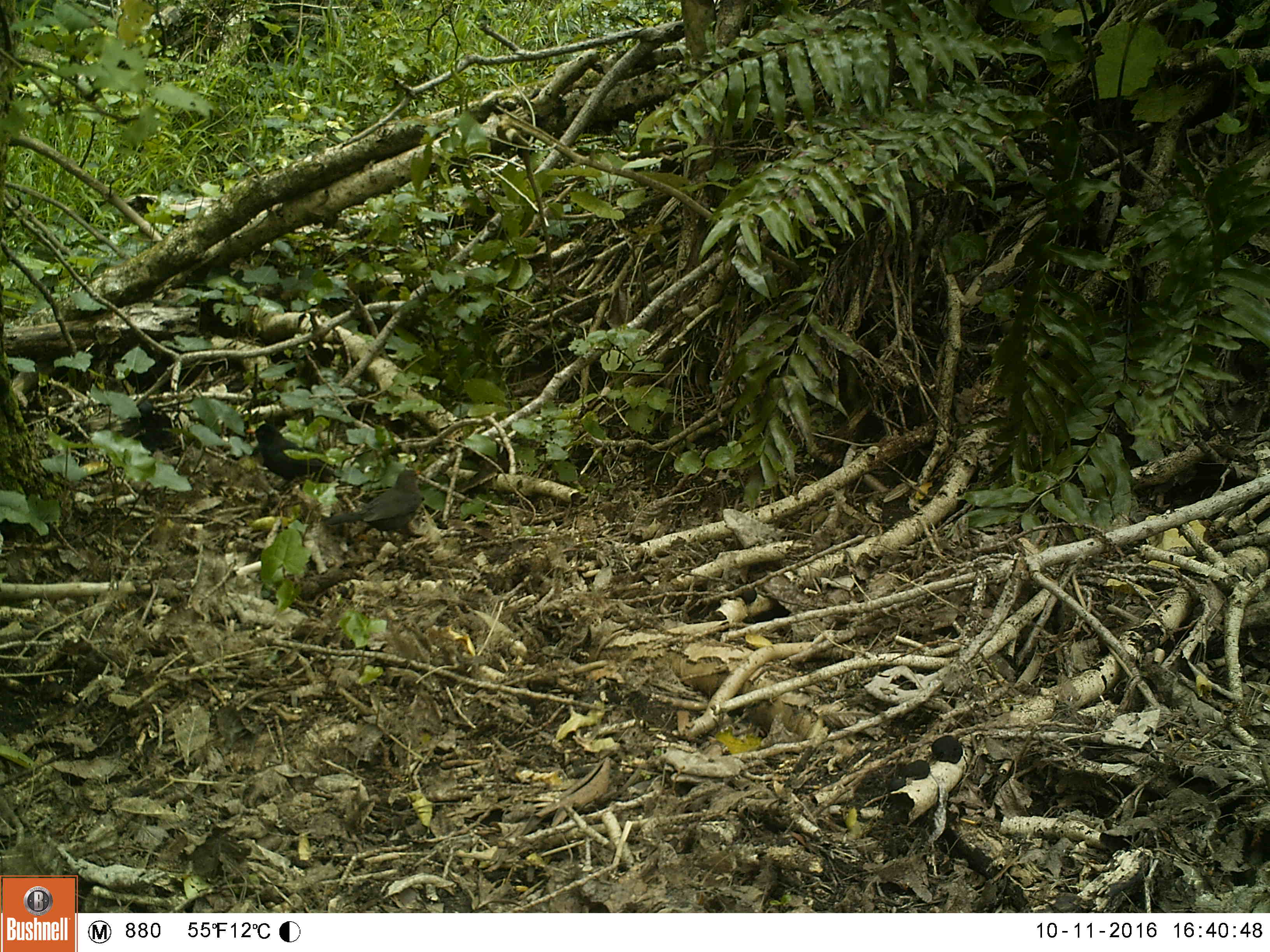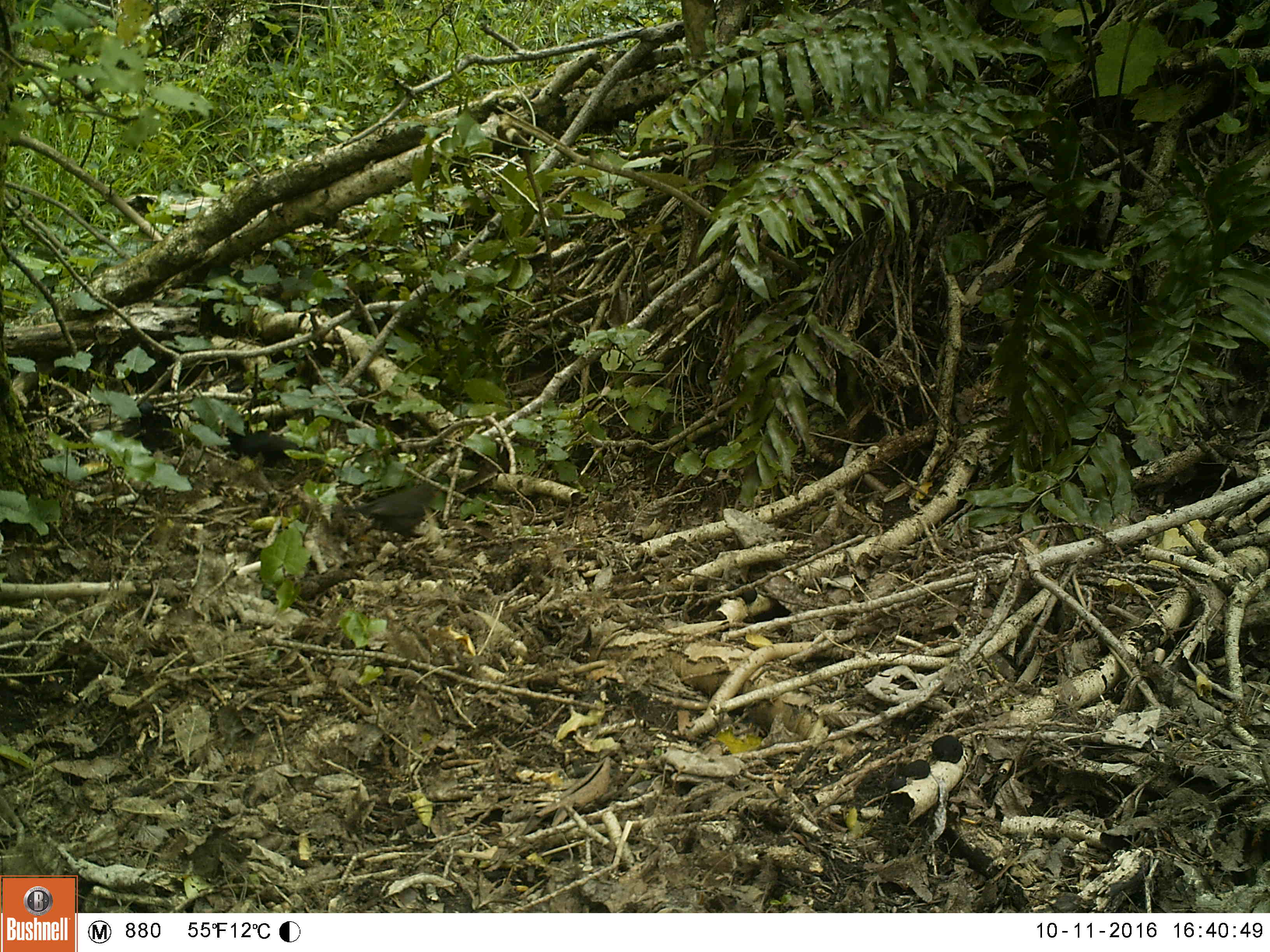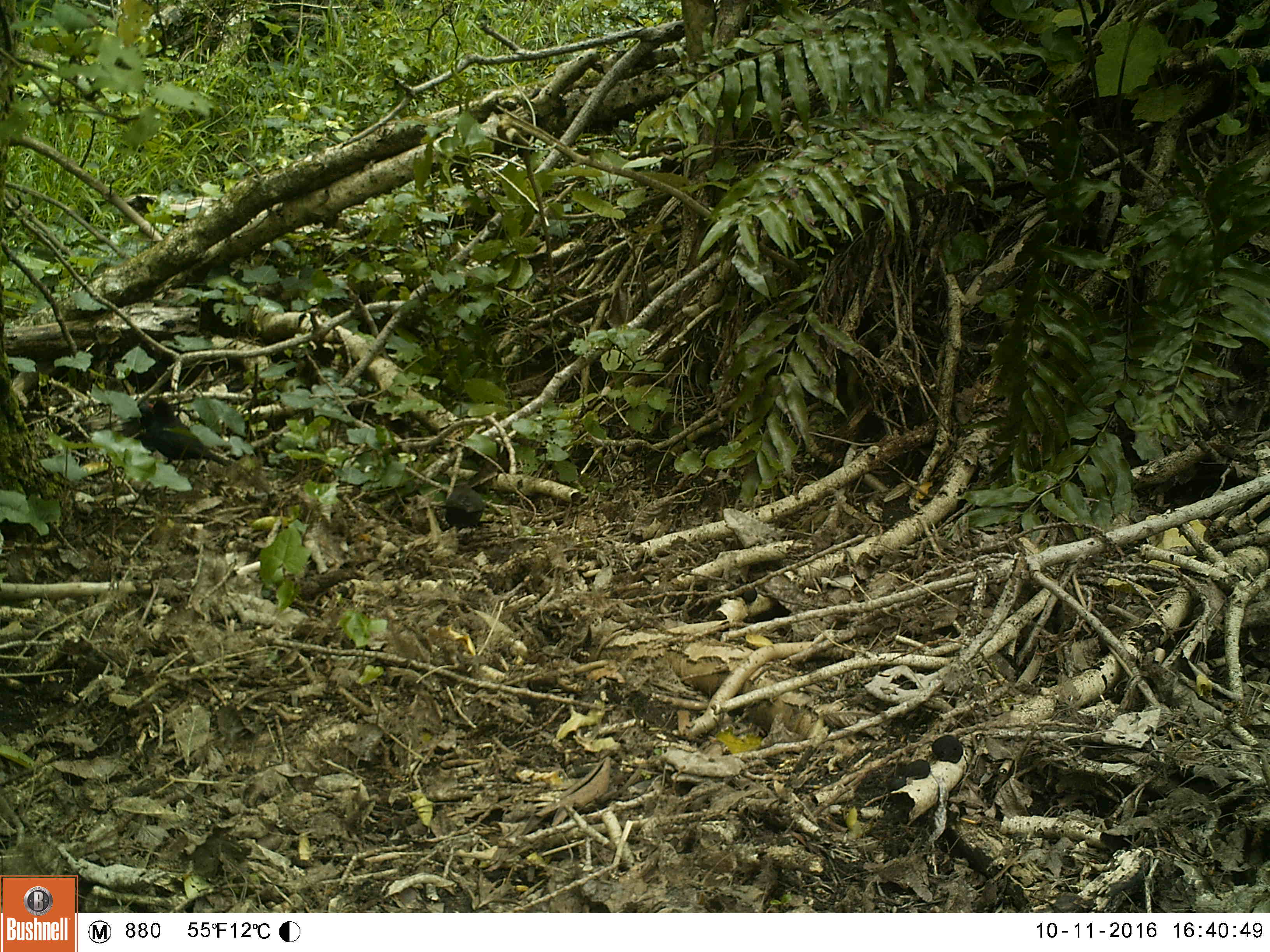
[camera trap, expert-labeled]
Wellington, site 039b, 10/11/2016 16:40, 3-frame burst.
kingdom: Animalia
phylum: Chordata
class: Aves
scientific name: Aves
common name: bird